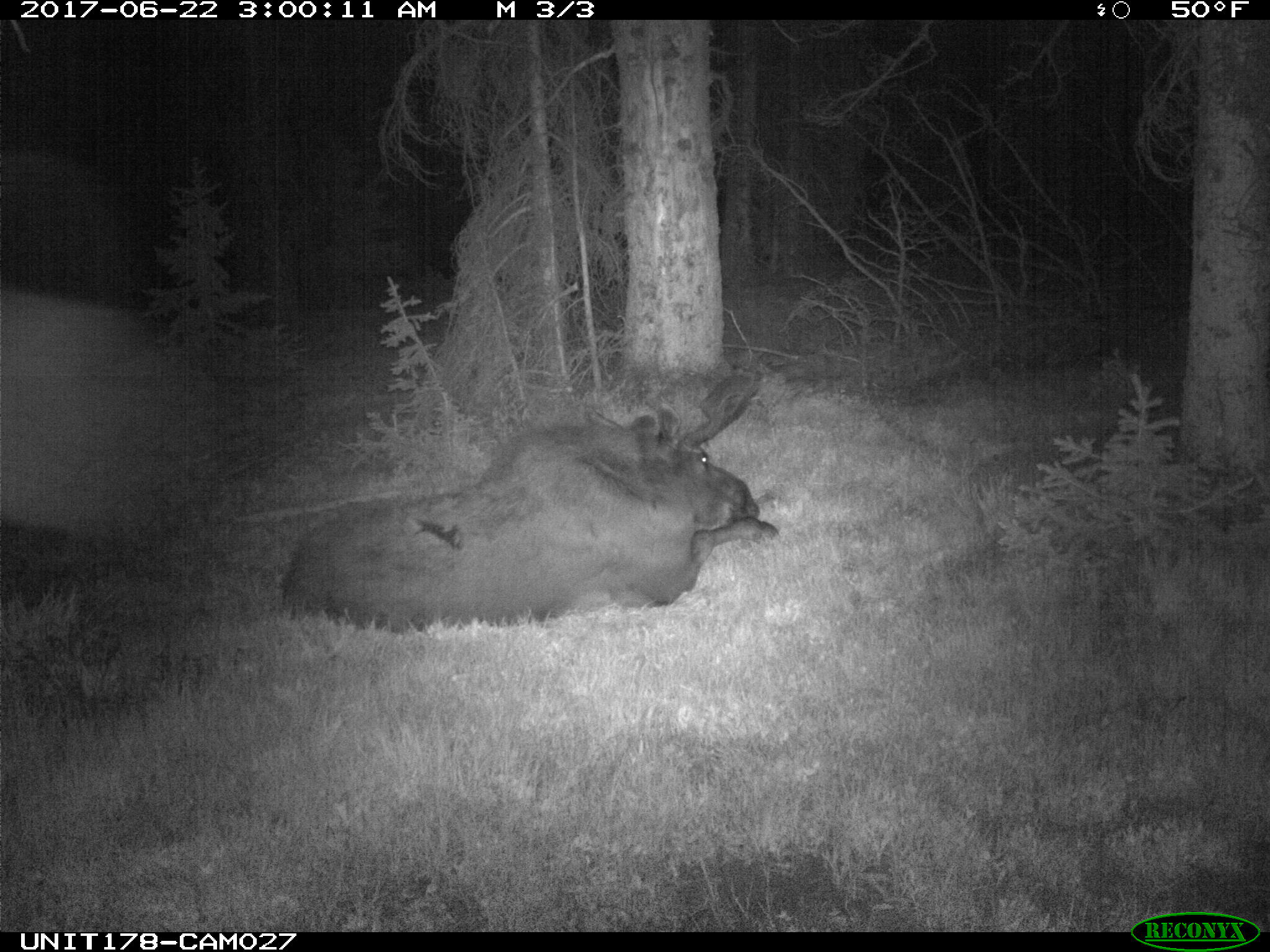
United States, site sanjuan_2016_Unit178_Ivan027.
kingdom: Animalia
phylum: Chordata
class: Mammalia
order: Artiodactyla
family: Cervidae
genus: Alces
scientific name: Alces alces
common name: moose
Alces alces (moose).